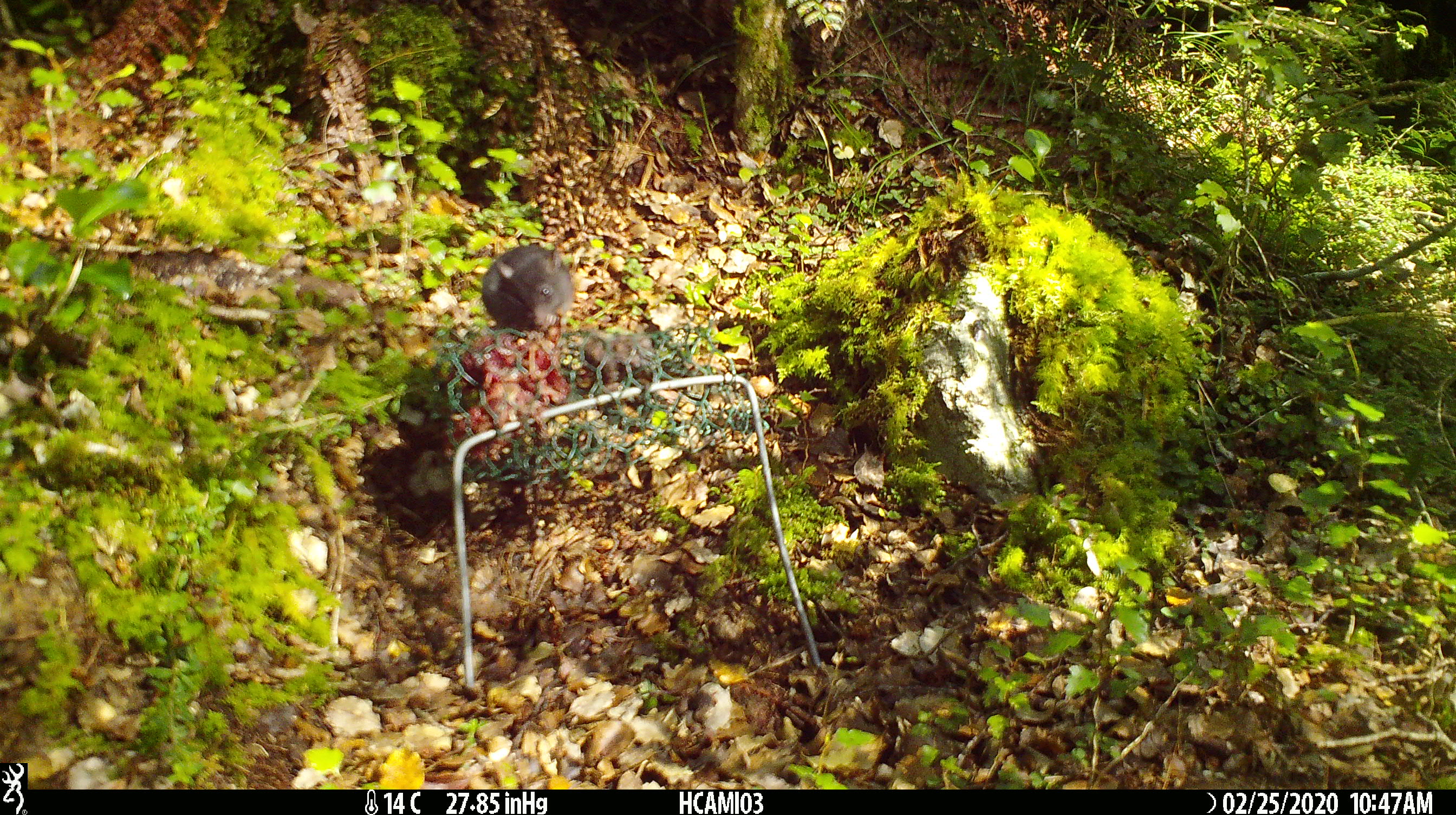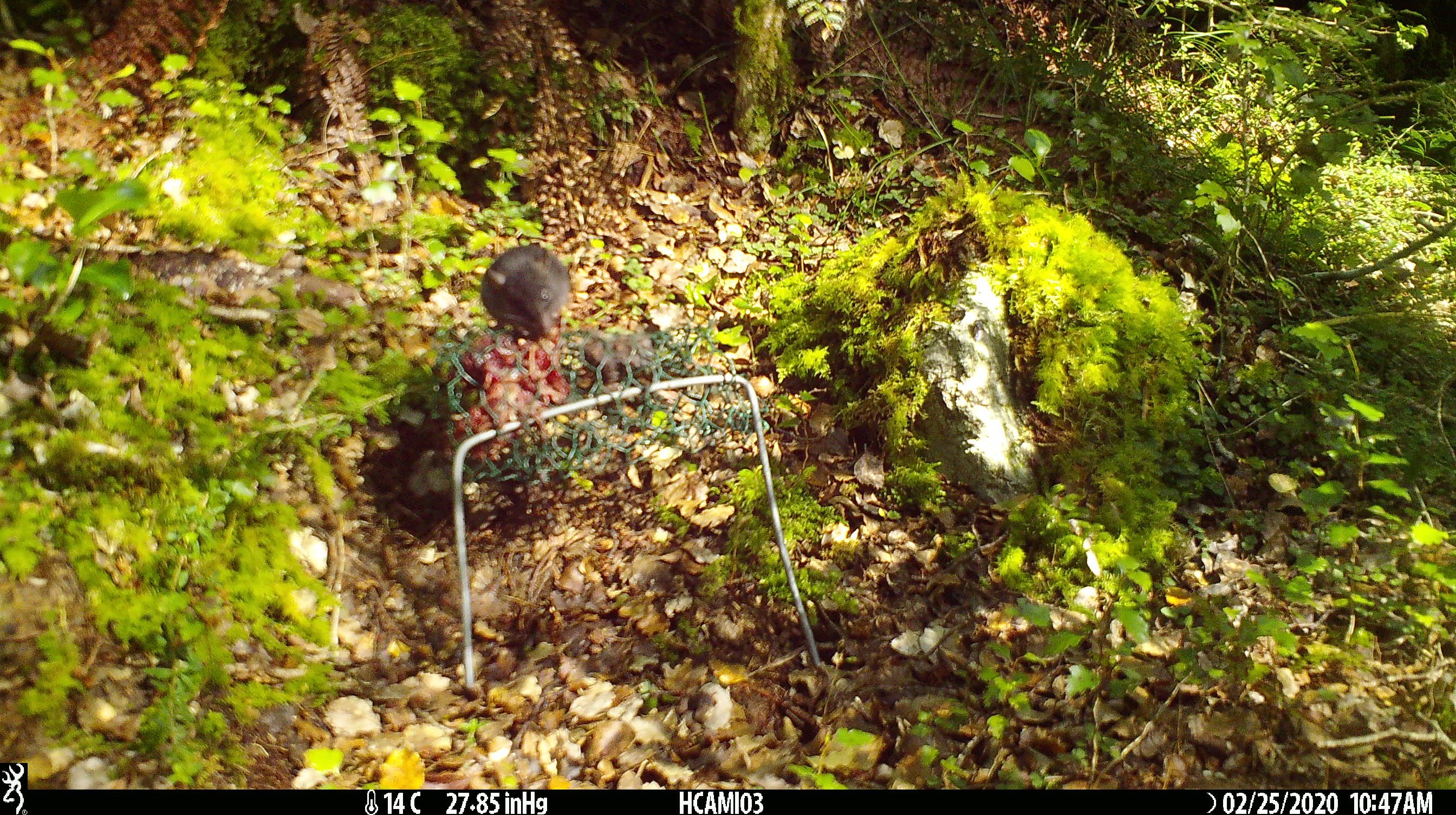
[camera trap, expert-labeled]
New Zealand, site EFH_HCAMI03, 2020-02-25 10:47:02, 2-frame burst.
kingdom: Animalia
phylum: Chordata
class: Mammalia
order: Rodentia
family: Muridae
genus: Mus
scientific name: Mus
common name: mouse